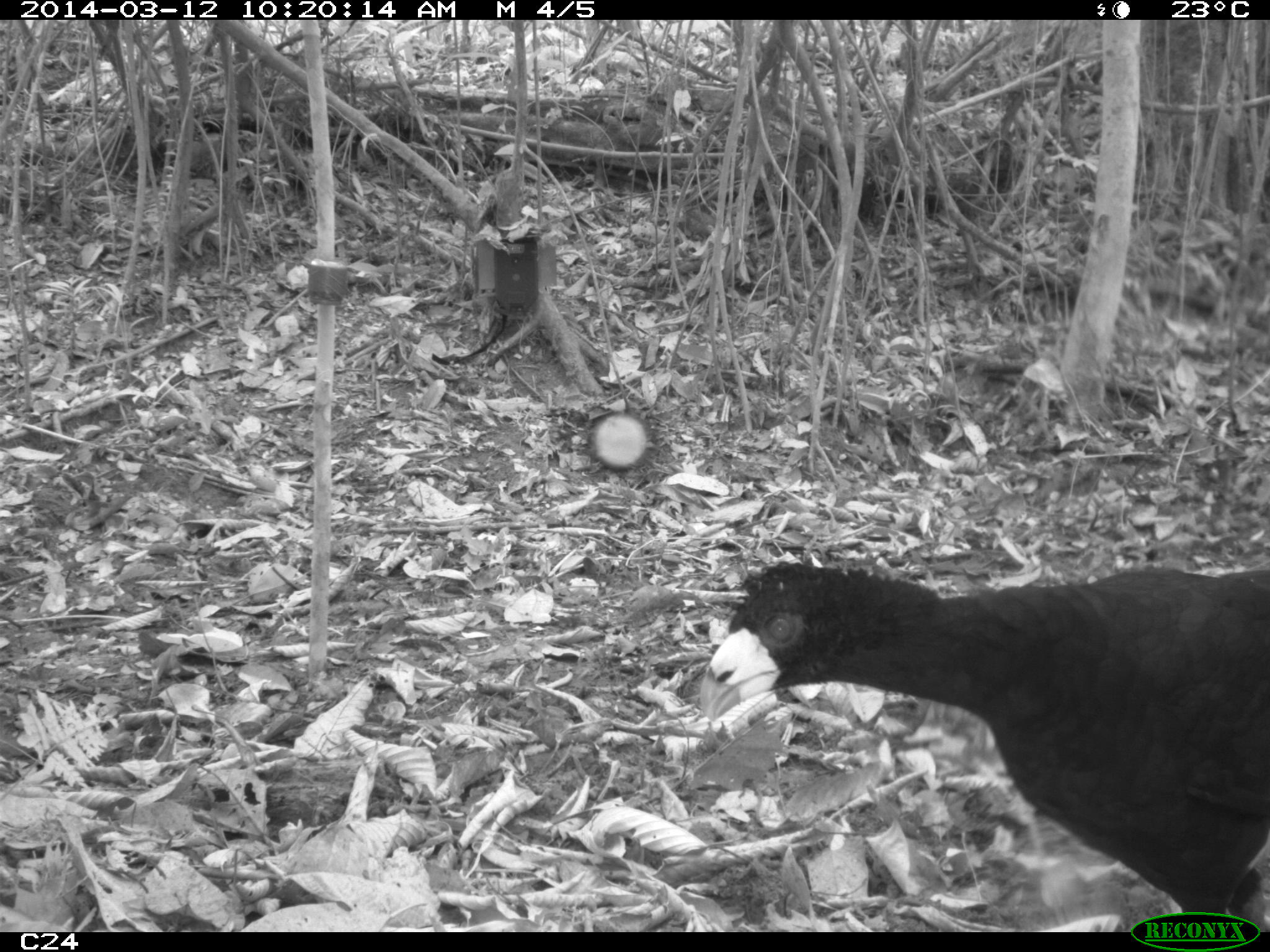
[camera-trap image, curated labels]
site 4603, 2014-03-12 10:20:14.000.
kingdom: Animalia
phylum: Chordata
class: Aves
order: Galliformes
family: Cracidae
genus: Crax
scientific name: Crax alector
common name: black curassow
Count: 2.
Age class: adult.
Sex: female.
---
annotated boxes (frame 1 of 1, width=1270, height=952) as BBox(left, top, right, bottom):
crax alector: BBox(696, 559, 1270, 930)